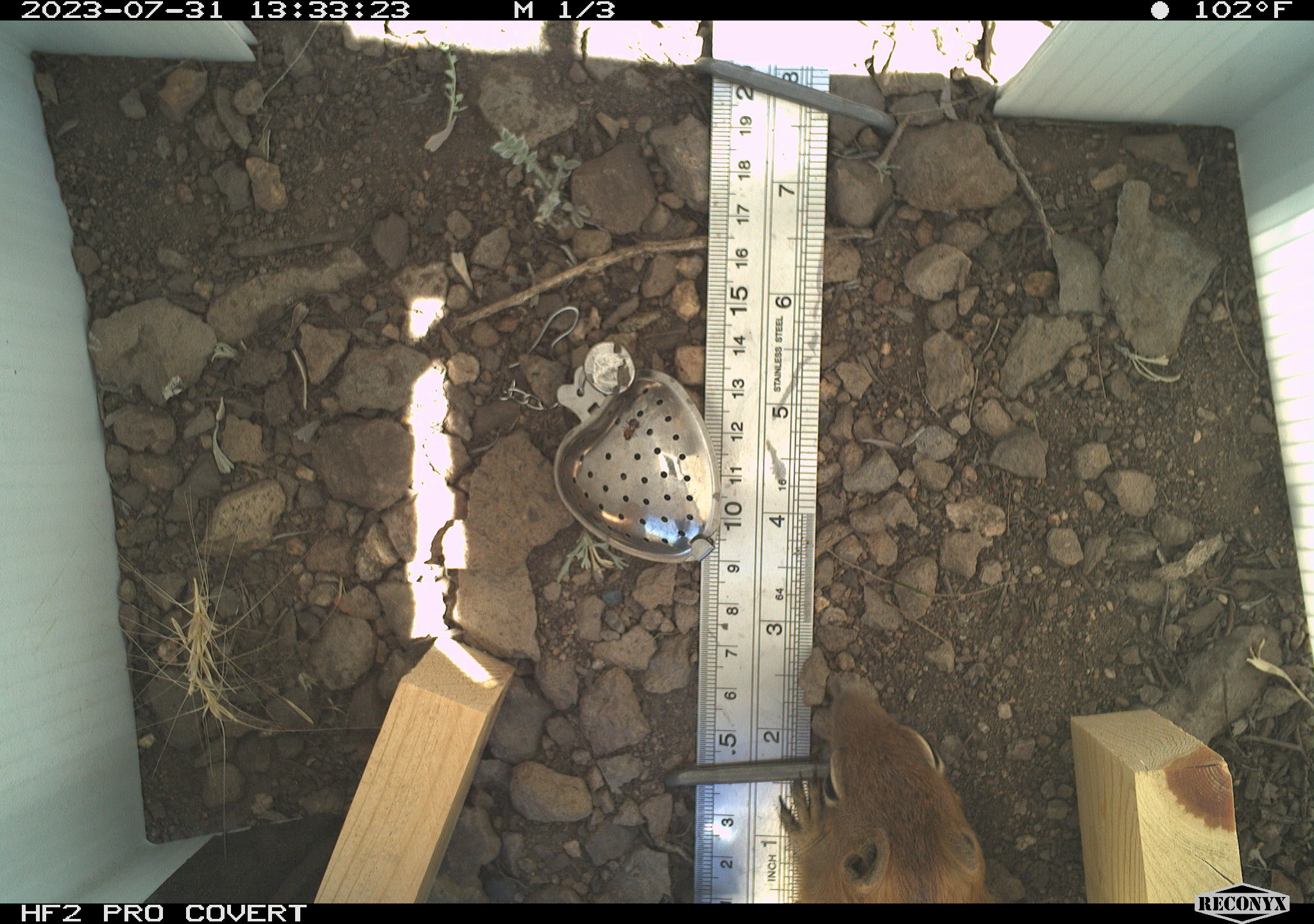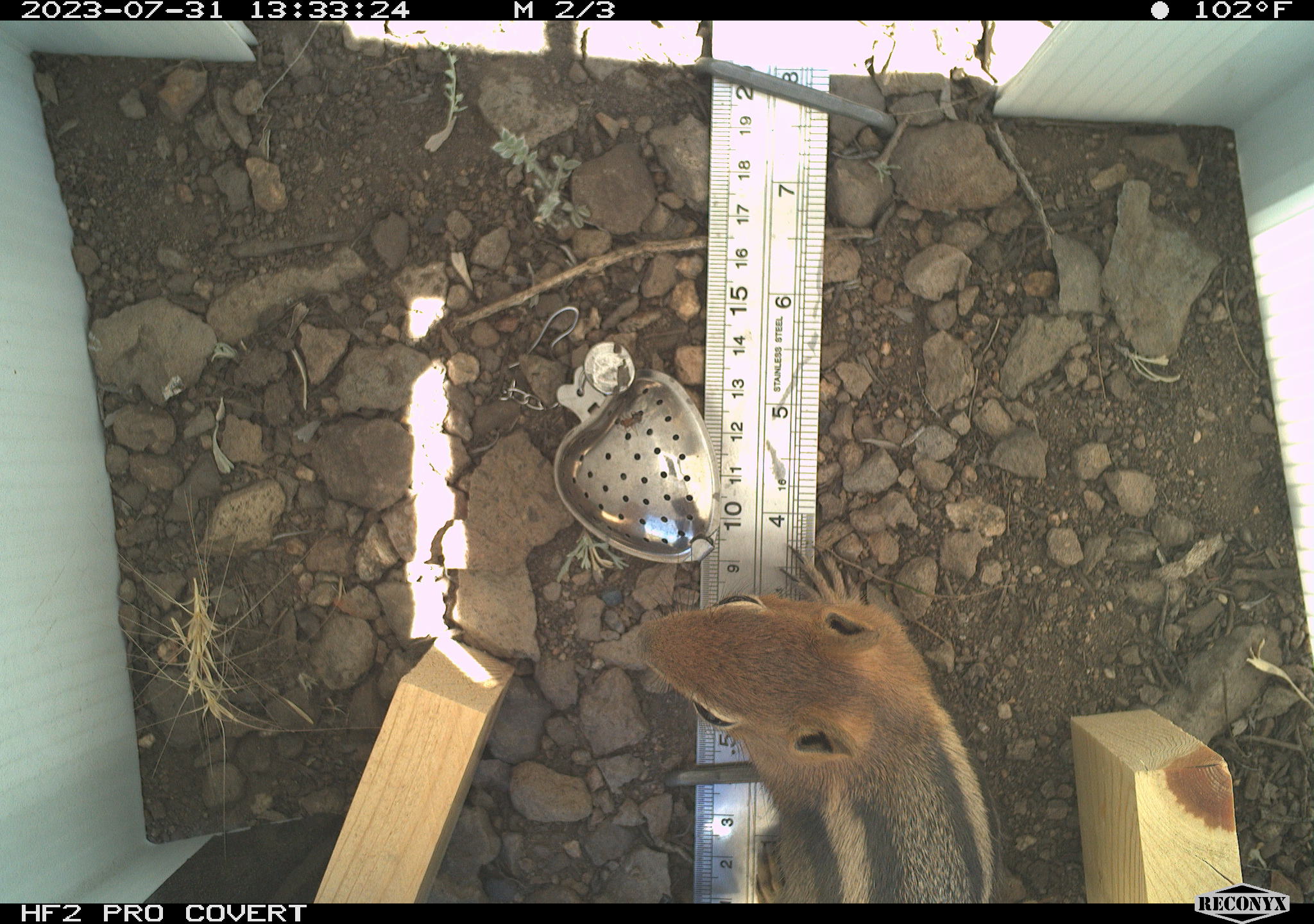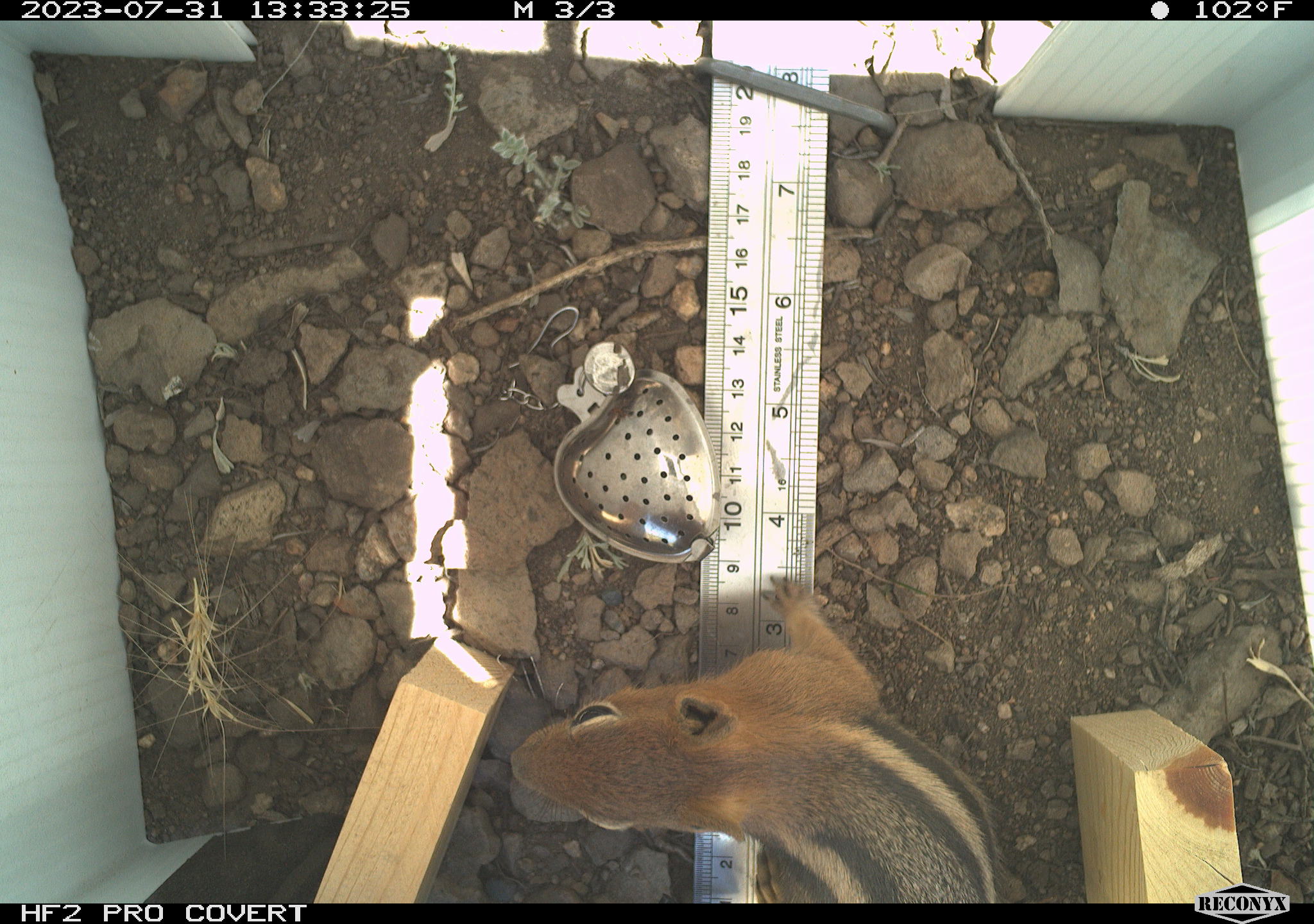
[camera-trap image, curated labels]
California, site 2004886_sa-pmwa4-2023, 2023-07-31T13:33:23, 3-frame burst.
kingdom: Animalia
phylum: Chordata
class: Mammalia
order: Rodentia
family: Sciuridae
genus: Callospermophilus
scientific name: Callospermophilus lateralis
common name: golden mantled ground squirrel